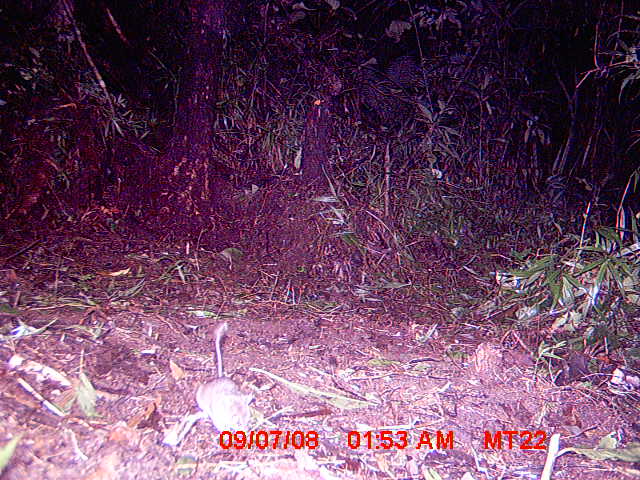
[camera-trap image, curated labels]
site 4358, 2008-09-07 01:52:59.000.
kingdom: Animalia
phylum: Chordata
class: Mammalia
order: Rodentia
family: Nesomyidae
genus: Eliurus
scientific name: Eliurus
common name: eliurus rat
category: eliurus sp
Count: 1.